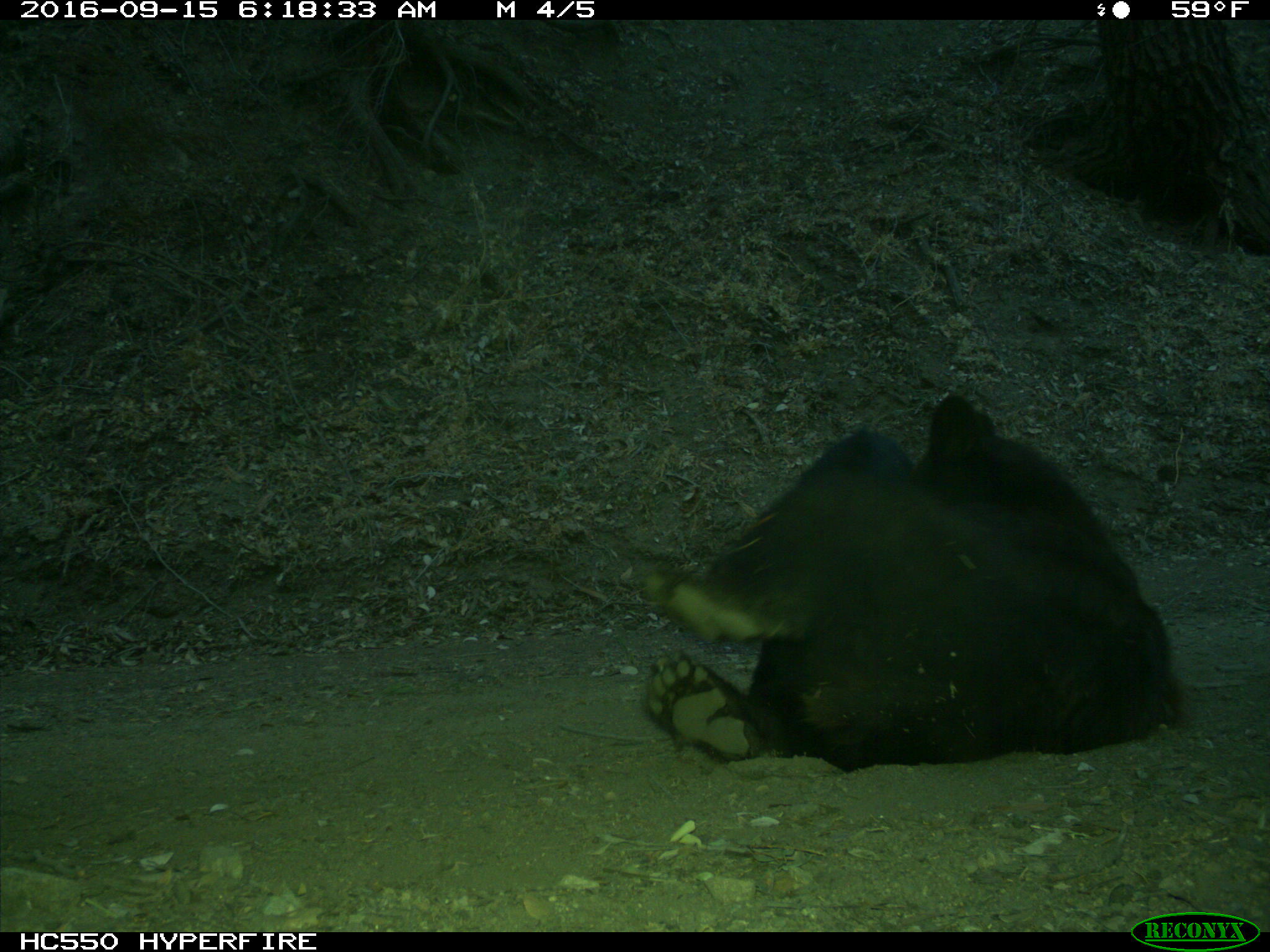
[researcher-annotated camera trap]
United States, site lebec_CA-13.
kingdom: Animalia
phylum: Chordata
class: Mammalia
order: Carnivora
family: Ursidae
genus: Ursus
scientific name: Ursus americanus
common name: american black bear